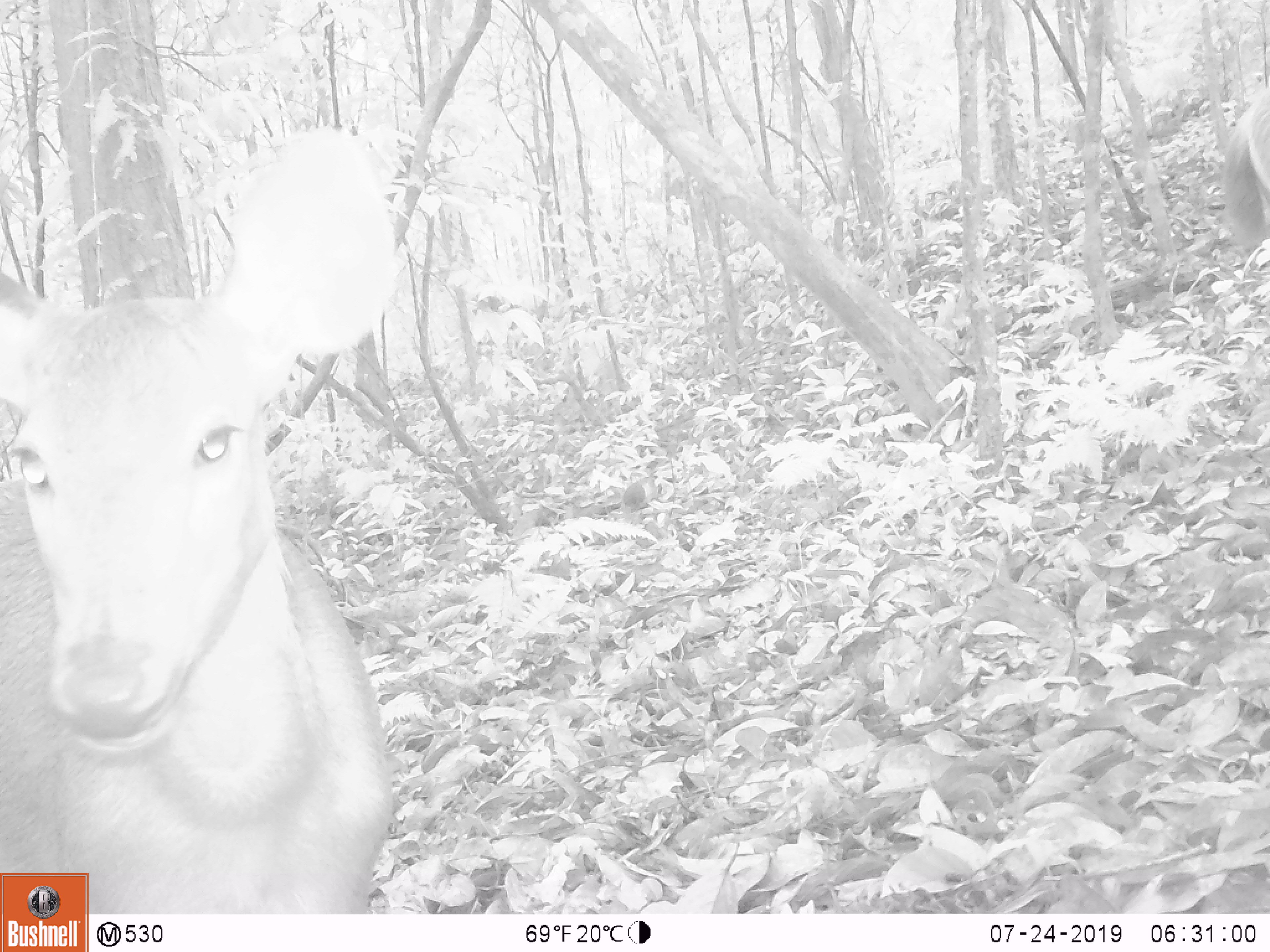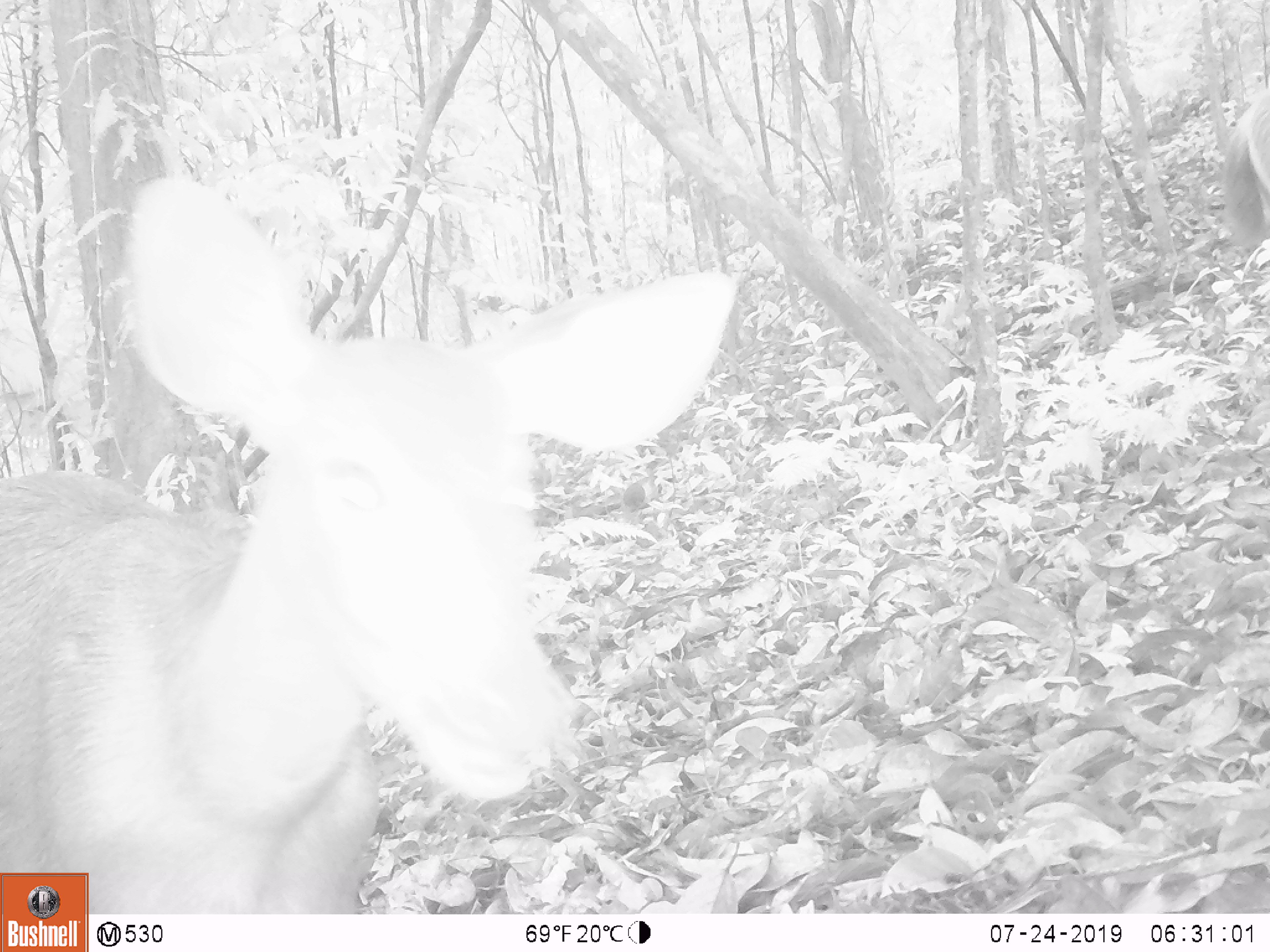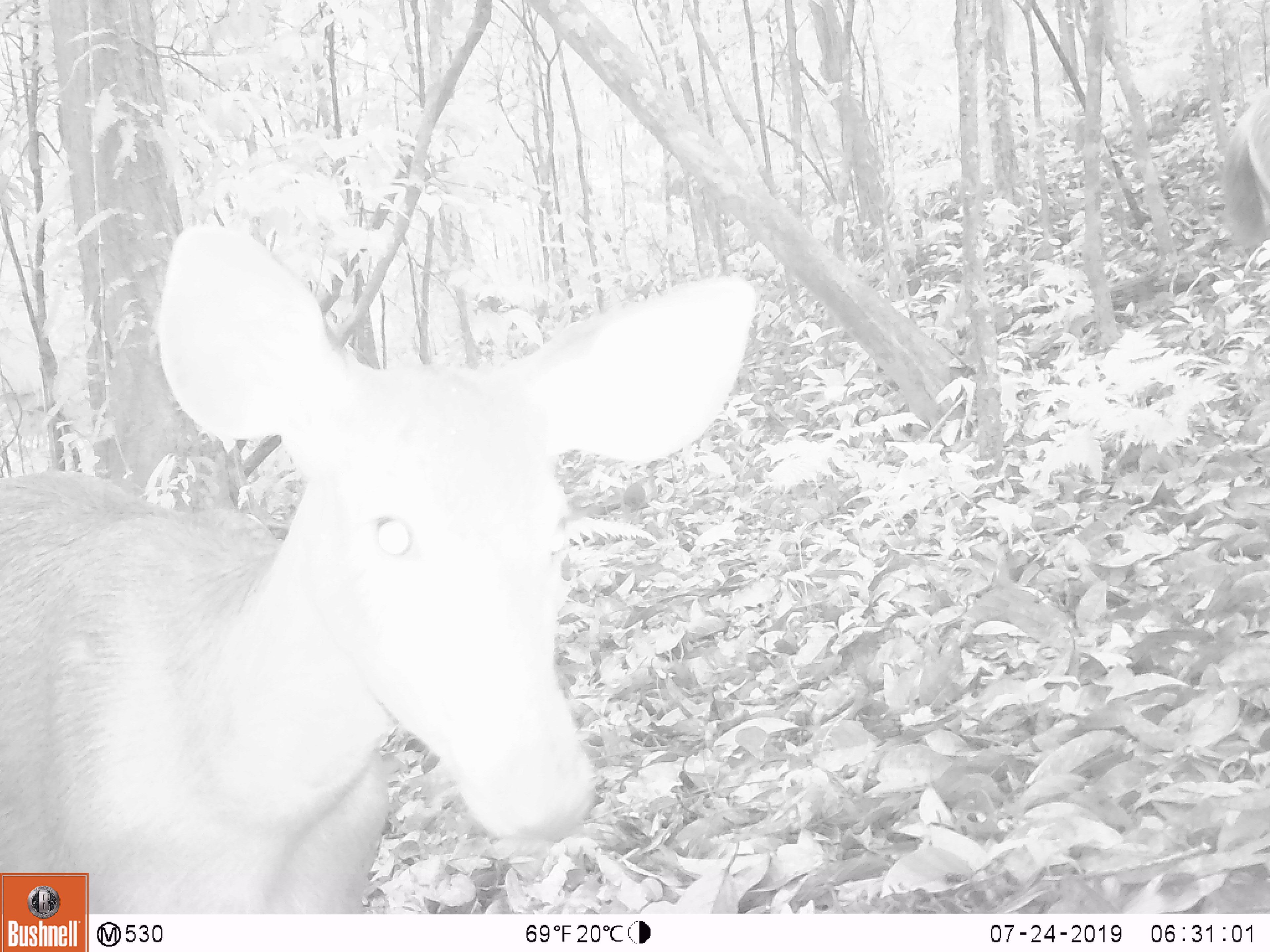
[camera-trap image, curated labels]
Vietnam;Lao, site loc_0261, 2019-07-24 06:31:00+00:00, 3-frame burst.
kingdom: Animalia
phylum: Chordata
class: Mammalia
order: Artiodactyla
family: Cervidae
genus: Rusa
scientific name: Rusa unicolor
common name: sambar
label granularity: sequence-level